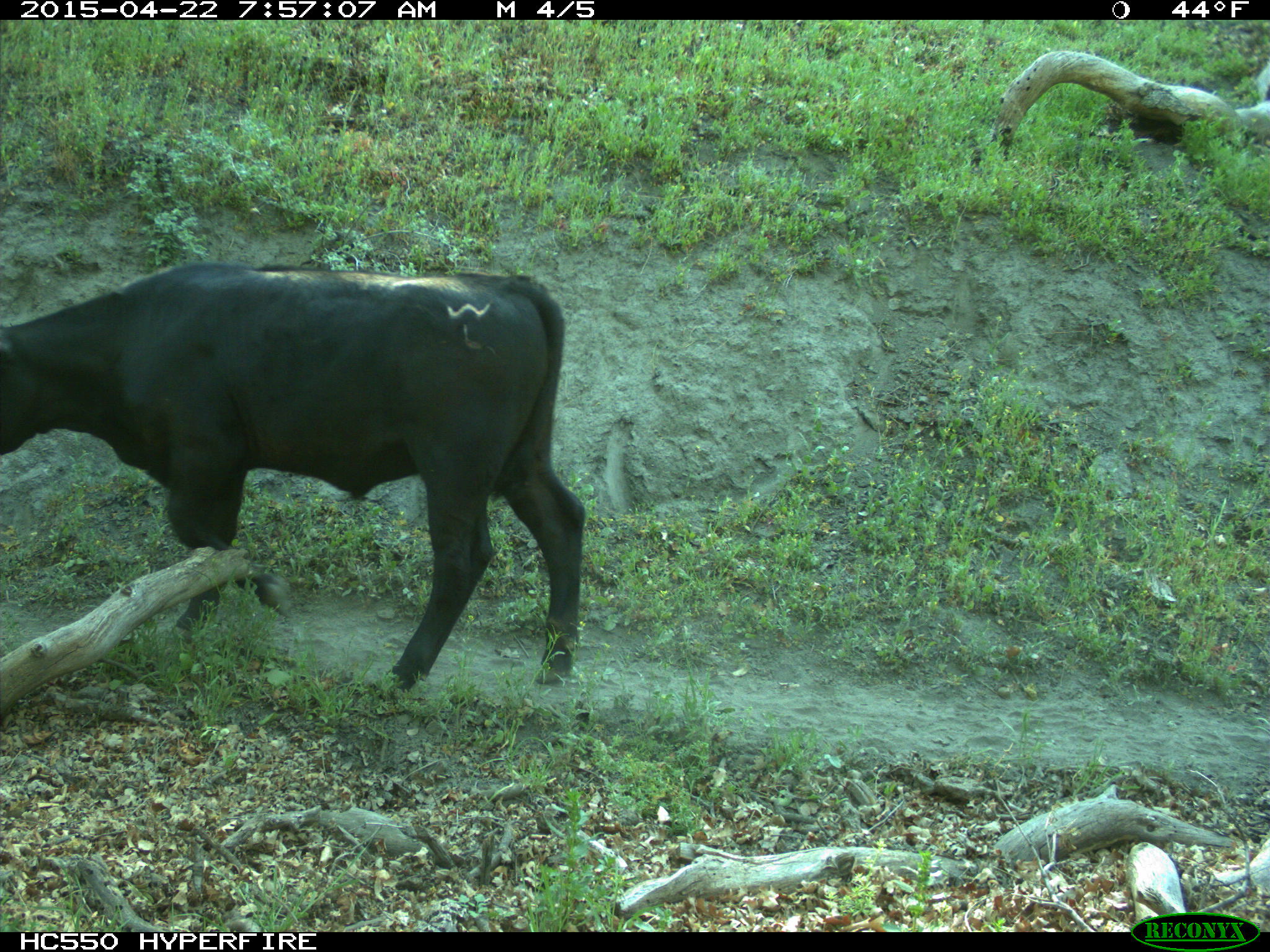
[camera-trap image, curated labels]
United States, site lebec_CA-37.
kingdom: Animalia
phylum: Chordata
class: Mammalia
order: Artiodactyla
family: Bovidae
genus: Bos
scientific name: Bos taurus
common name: domestic cow